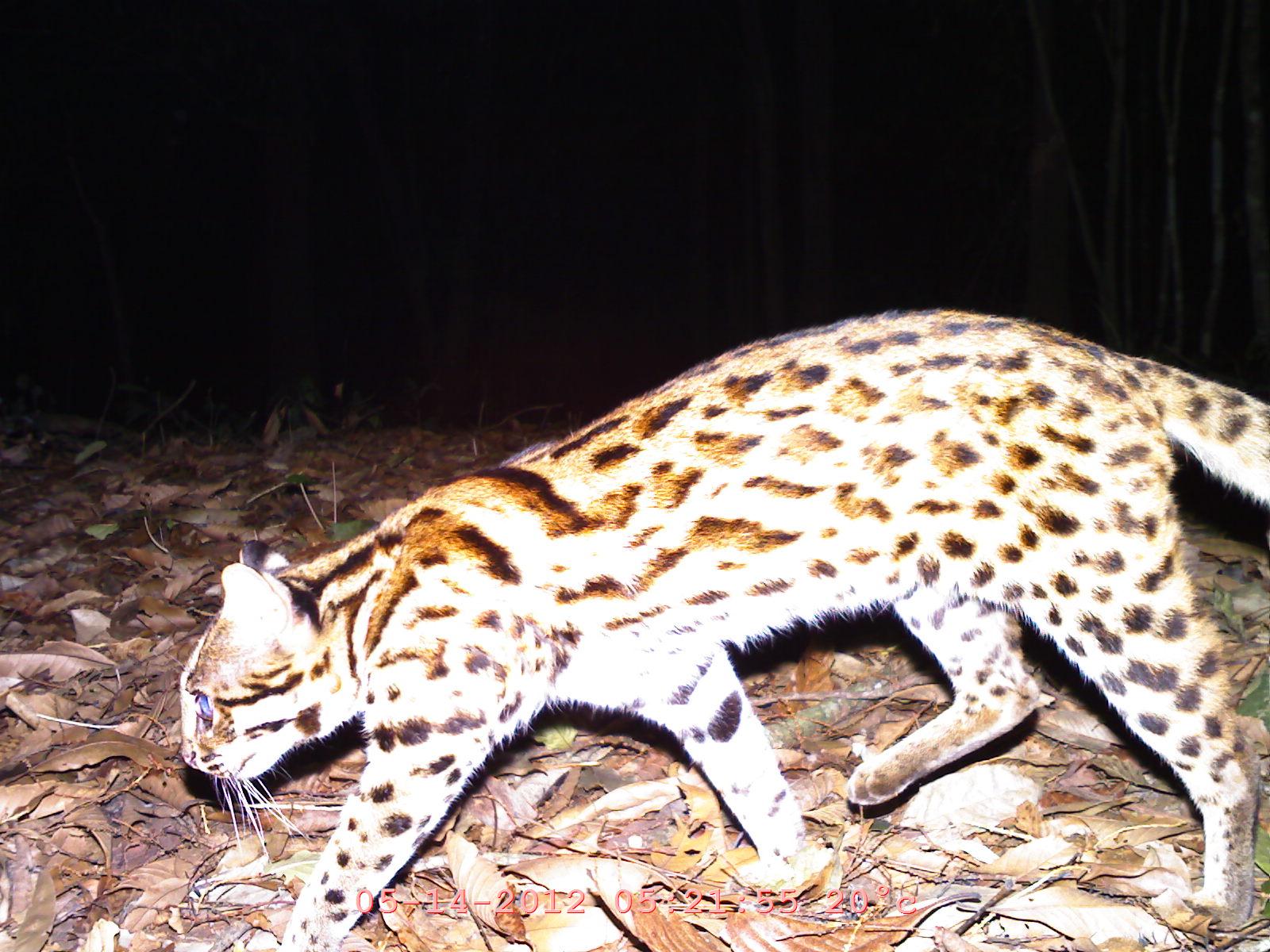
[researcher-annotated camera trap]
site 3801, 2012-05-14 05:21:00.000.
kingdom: Animalia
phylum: Chordata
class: Mammalia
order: Carnivora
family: Felidae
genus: Prionailurus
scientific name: Prionailurus bengalensis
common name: mainland leopard cat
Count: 1.